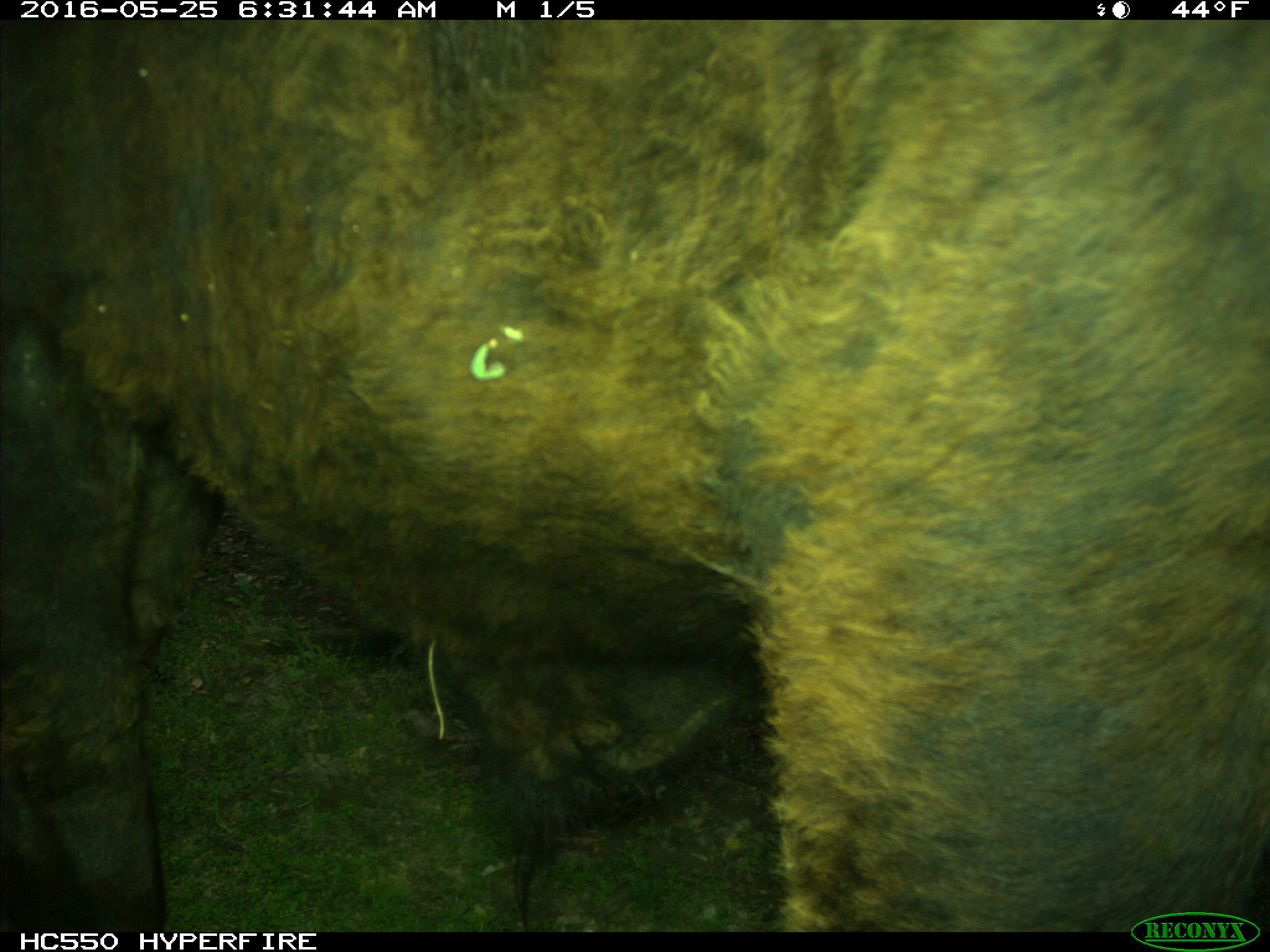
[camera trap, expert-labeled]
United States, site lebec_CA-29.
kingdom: Animalia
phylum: Chordata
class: Mammalia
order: Artiodactyla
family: Bovidae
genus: Bos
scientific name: Bos taurus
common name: domestic cow